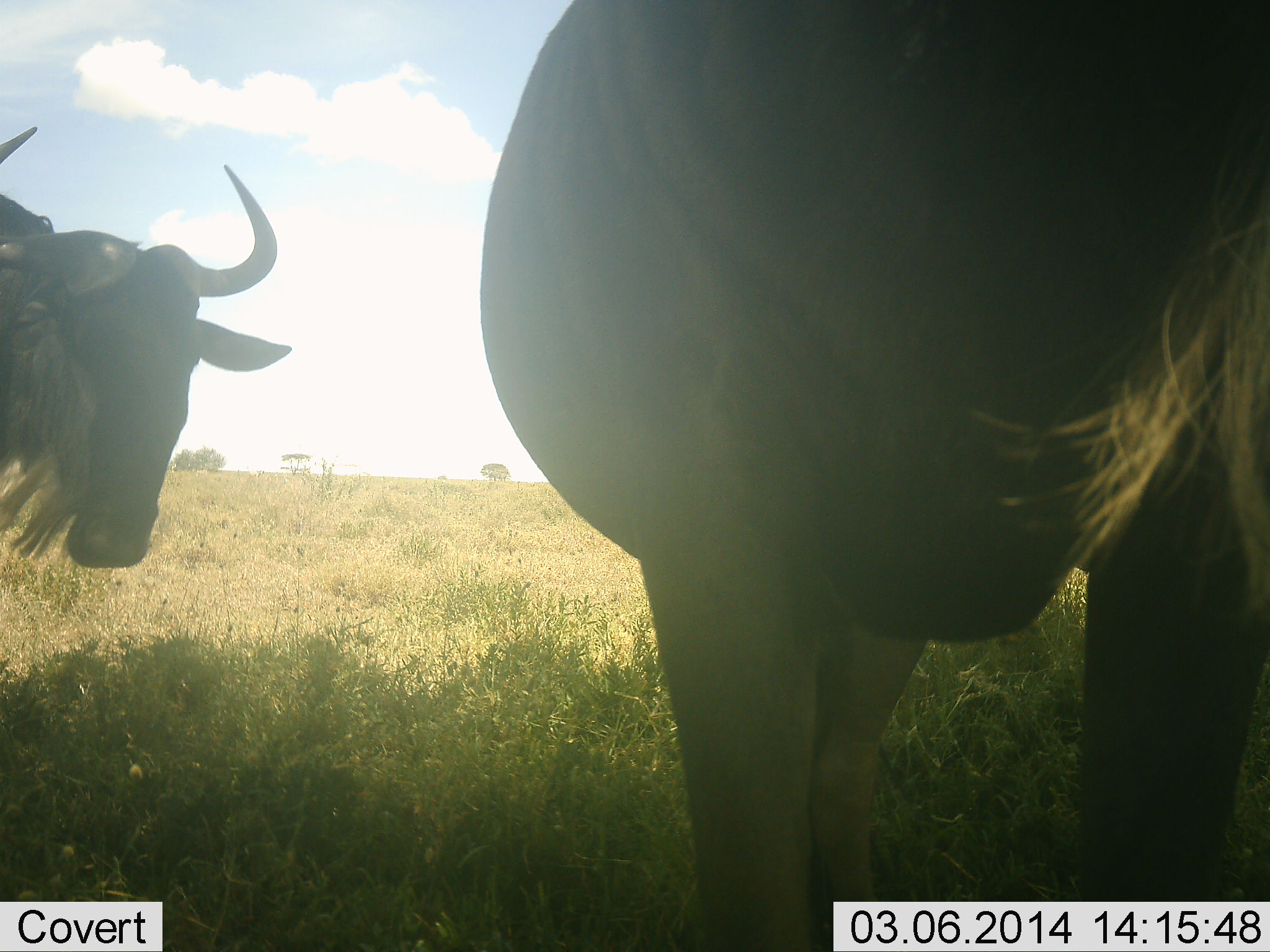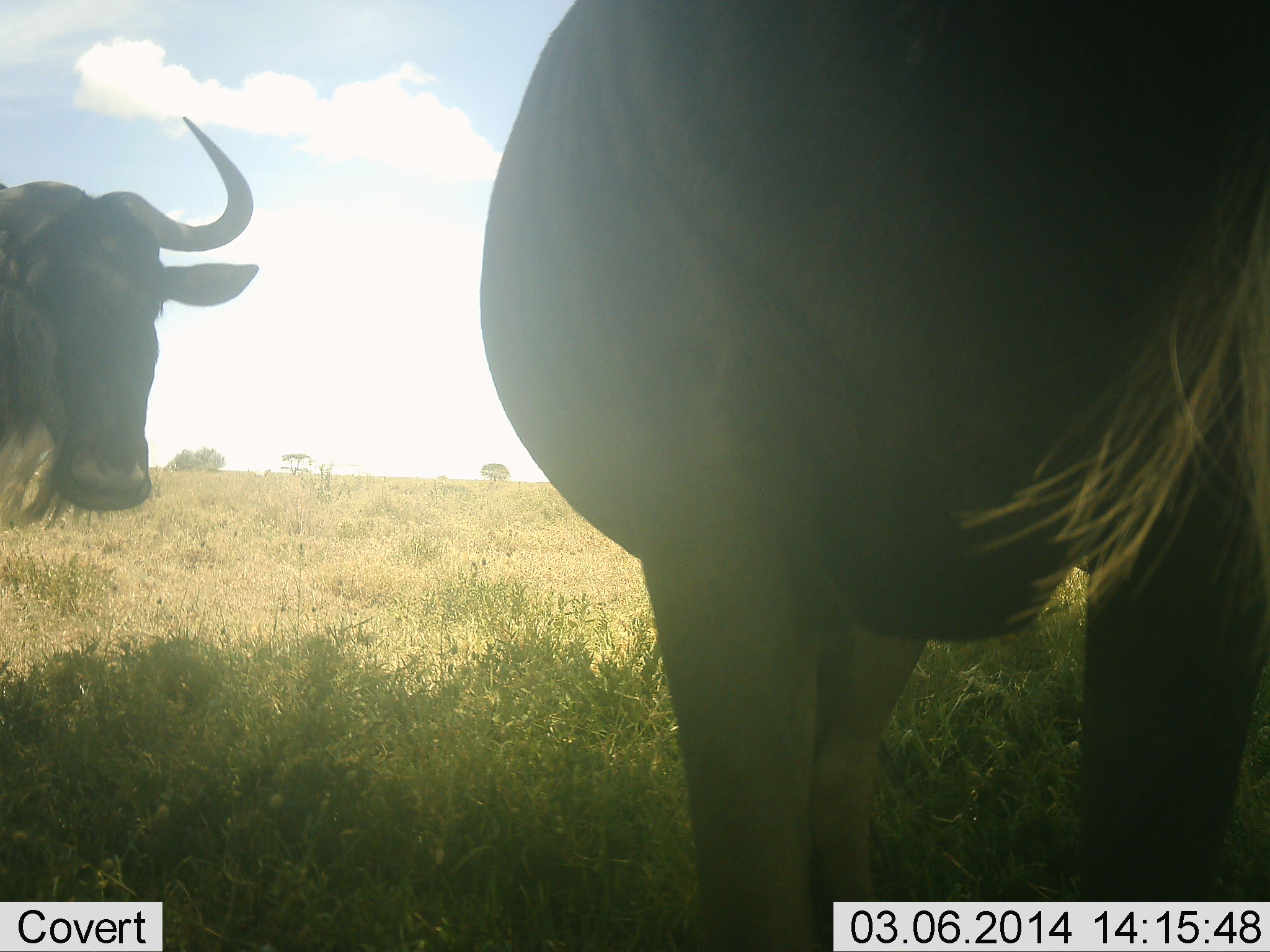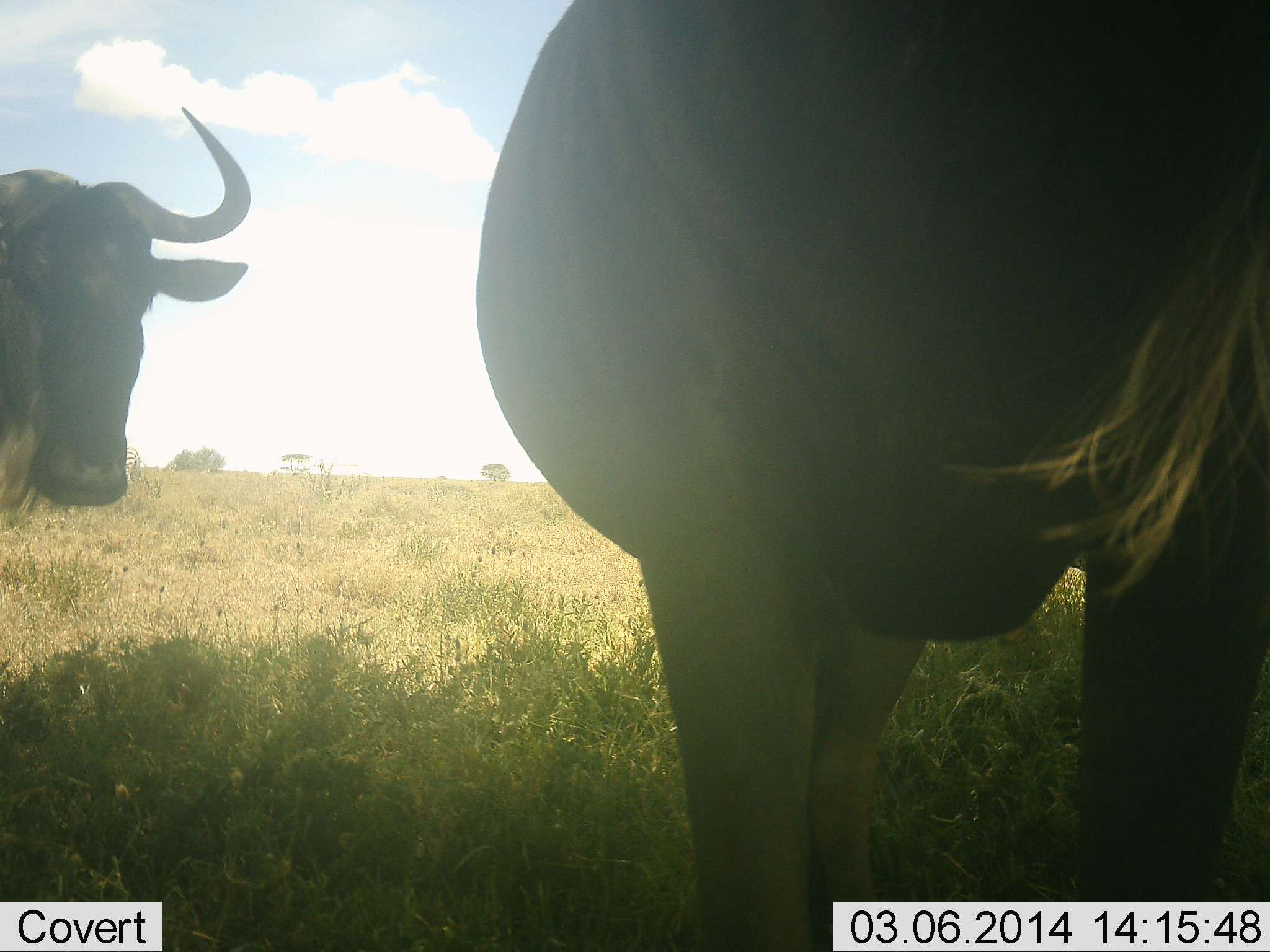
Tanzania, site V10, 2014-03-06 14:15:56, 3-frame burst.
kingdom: Animalia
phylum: Chordata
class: Mammalia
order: Artiodactyla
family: Bovidae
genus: Connochaetes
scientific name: Connochaetes taurinus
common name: blue wildebeest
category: wildebeest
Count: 2.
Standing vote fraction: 90%.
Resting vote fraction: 10%.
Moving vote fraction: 0%.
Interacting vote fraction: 0%.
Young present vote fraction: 0%.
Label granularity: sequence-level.